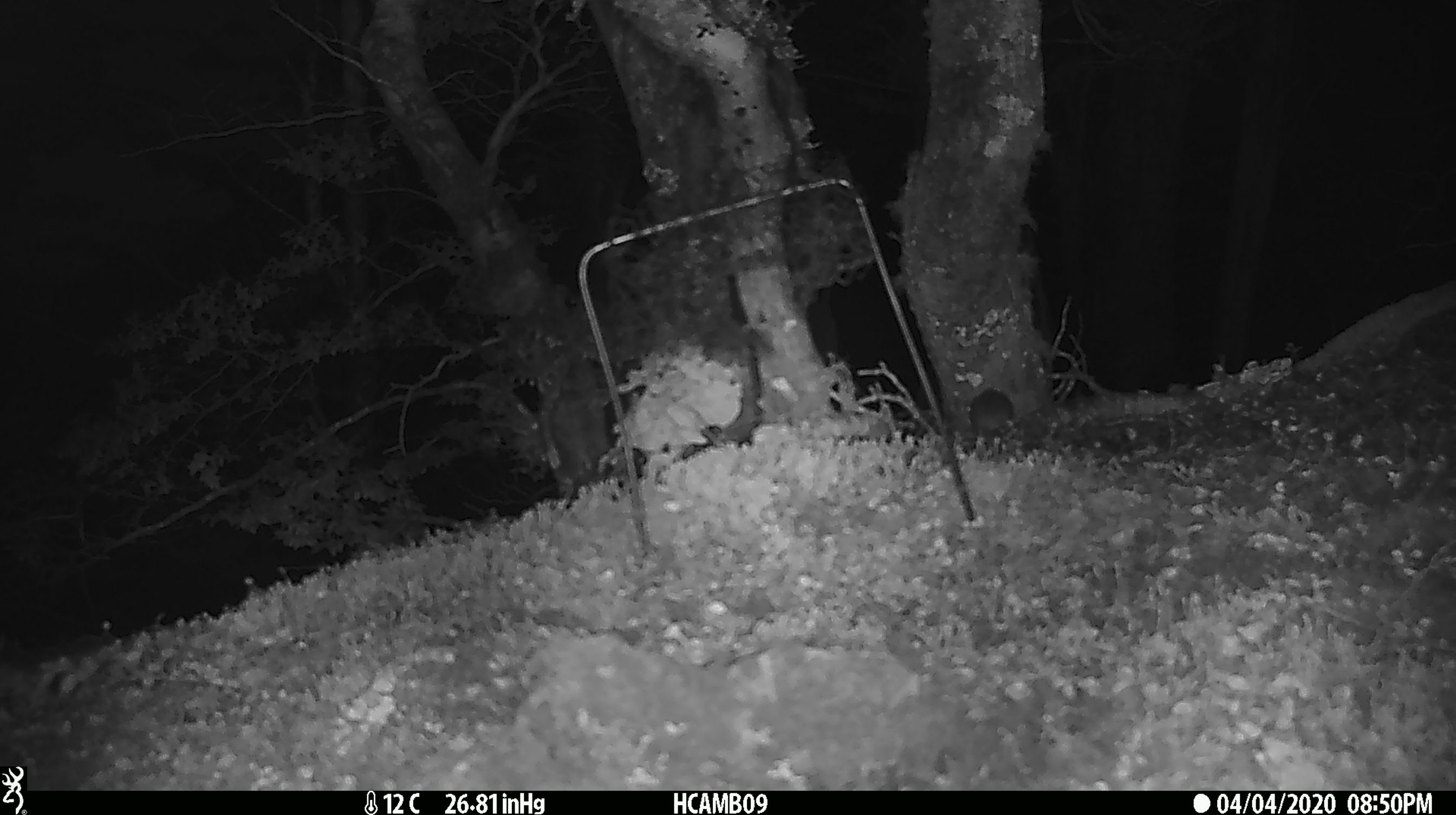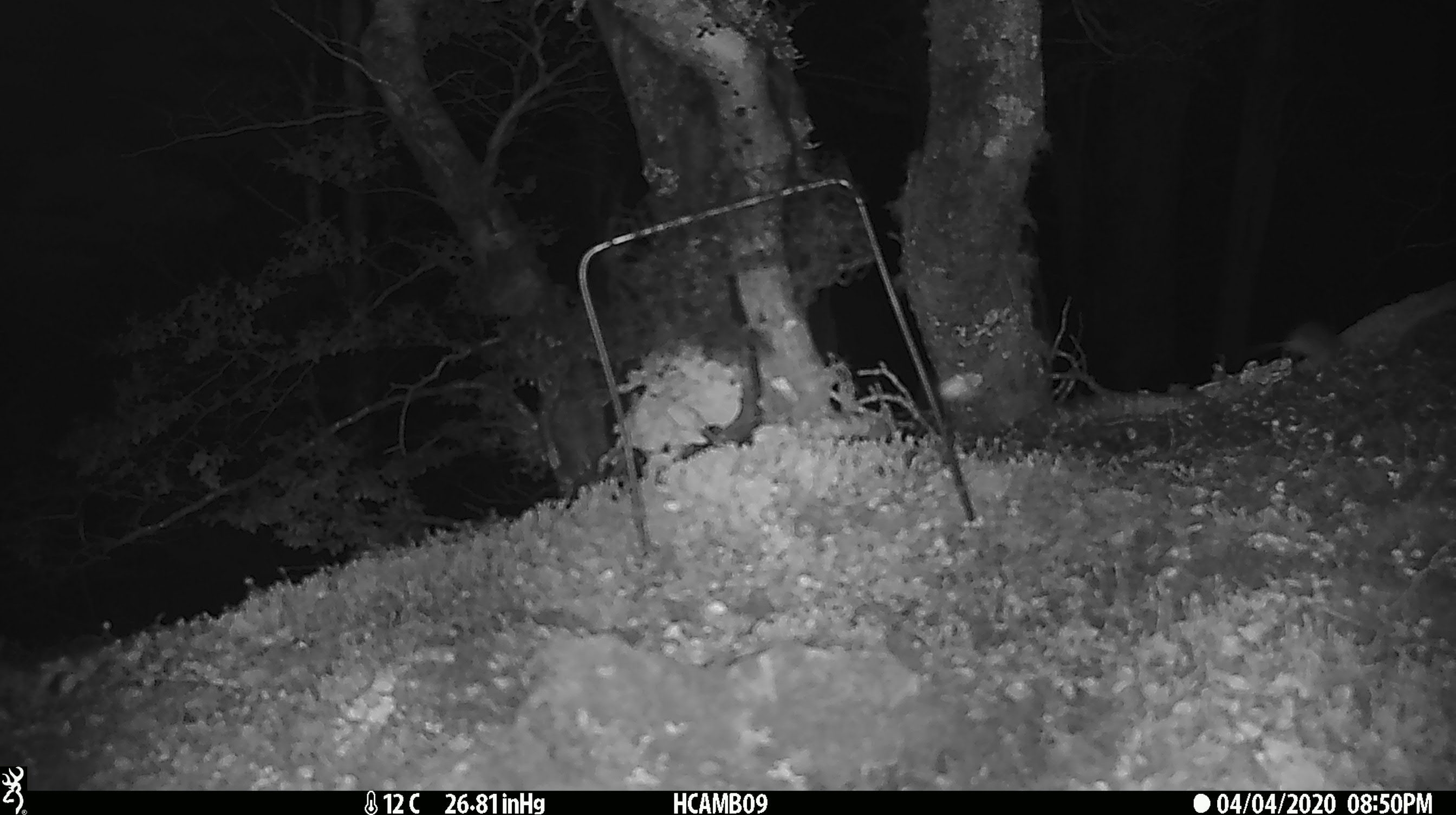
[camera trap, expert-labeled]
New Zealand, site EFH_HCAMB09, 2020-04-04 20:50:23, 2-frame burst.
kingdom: Animalia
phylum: Chordata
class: Mammalia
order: Rodentia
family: Muridae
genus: Mus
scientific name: Mus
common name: mouse